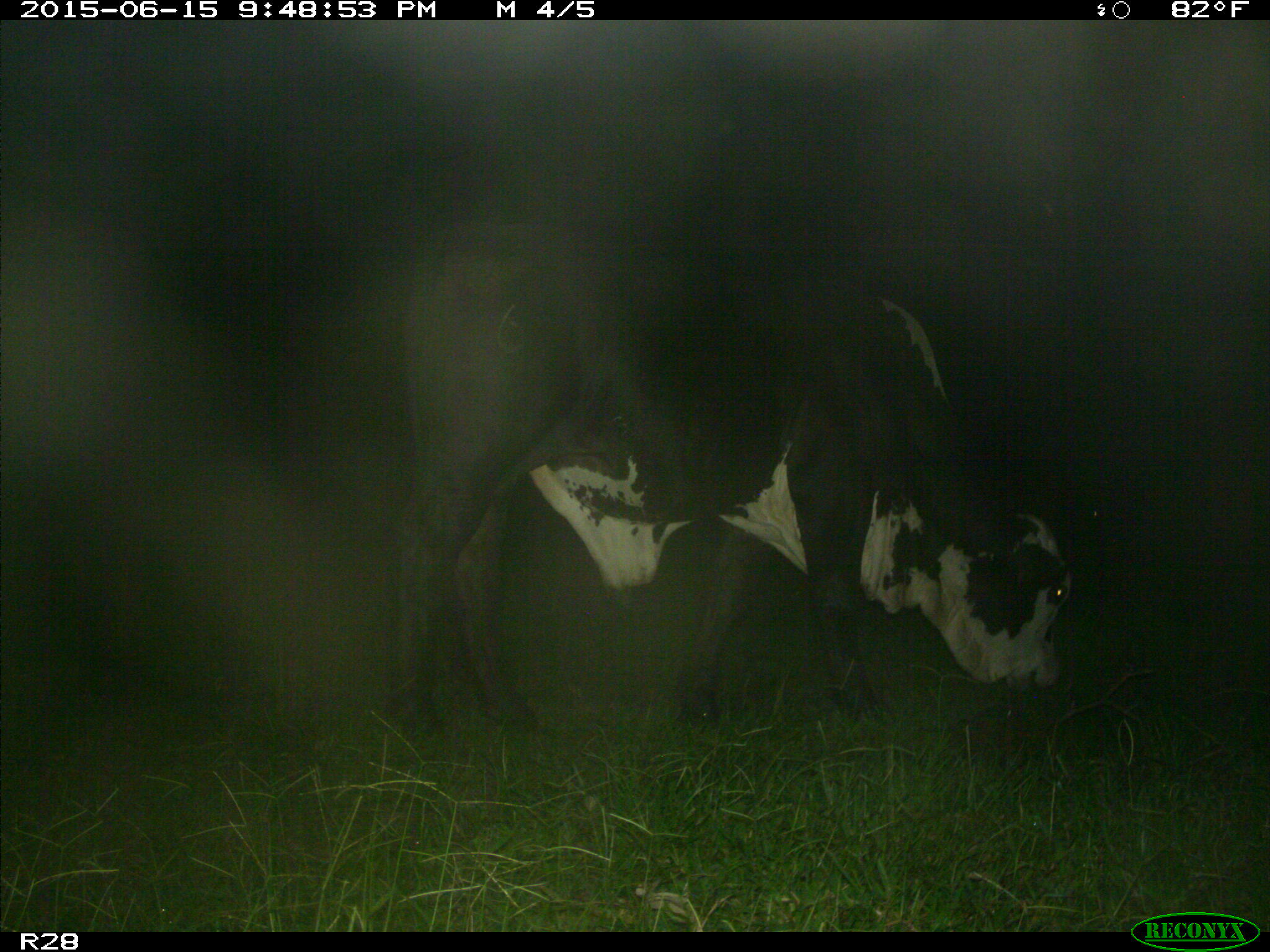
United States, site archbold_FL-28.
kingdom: Animalia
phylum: Chordata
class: Mammalia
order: Artiodactyla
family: Bovidae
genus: Bos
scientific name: Bos taurus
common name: domestic cow